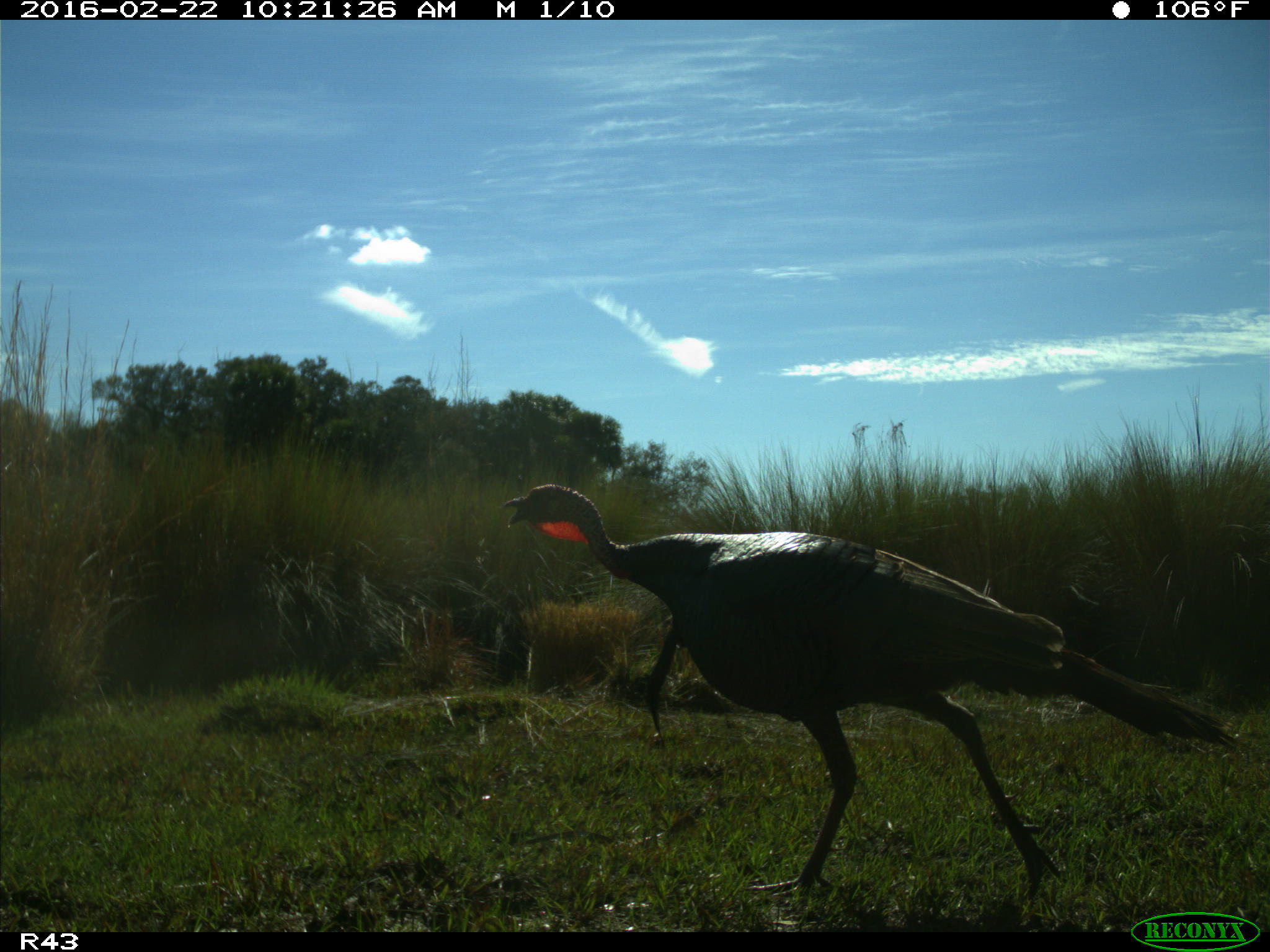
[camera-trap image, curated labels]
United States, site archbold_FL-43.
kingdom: Animalia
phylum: Chordata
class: Aves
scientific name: Aves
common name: birds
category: unidentified bird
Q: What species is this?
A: Unidentified bird (birds) (Aves).